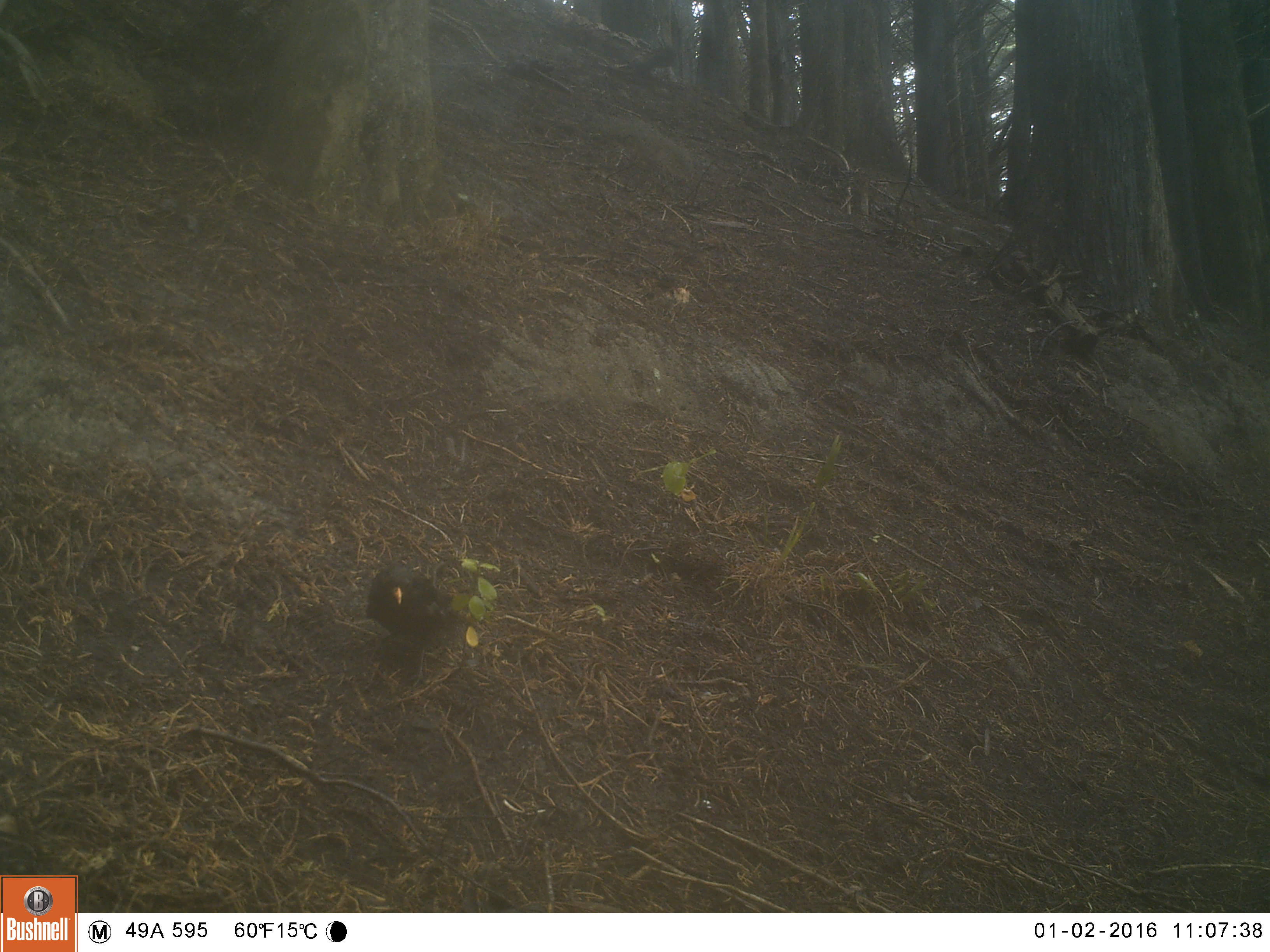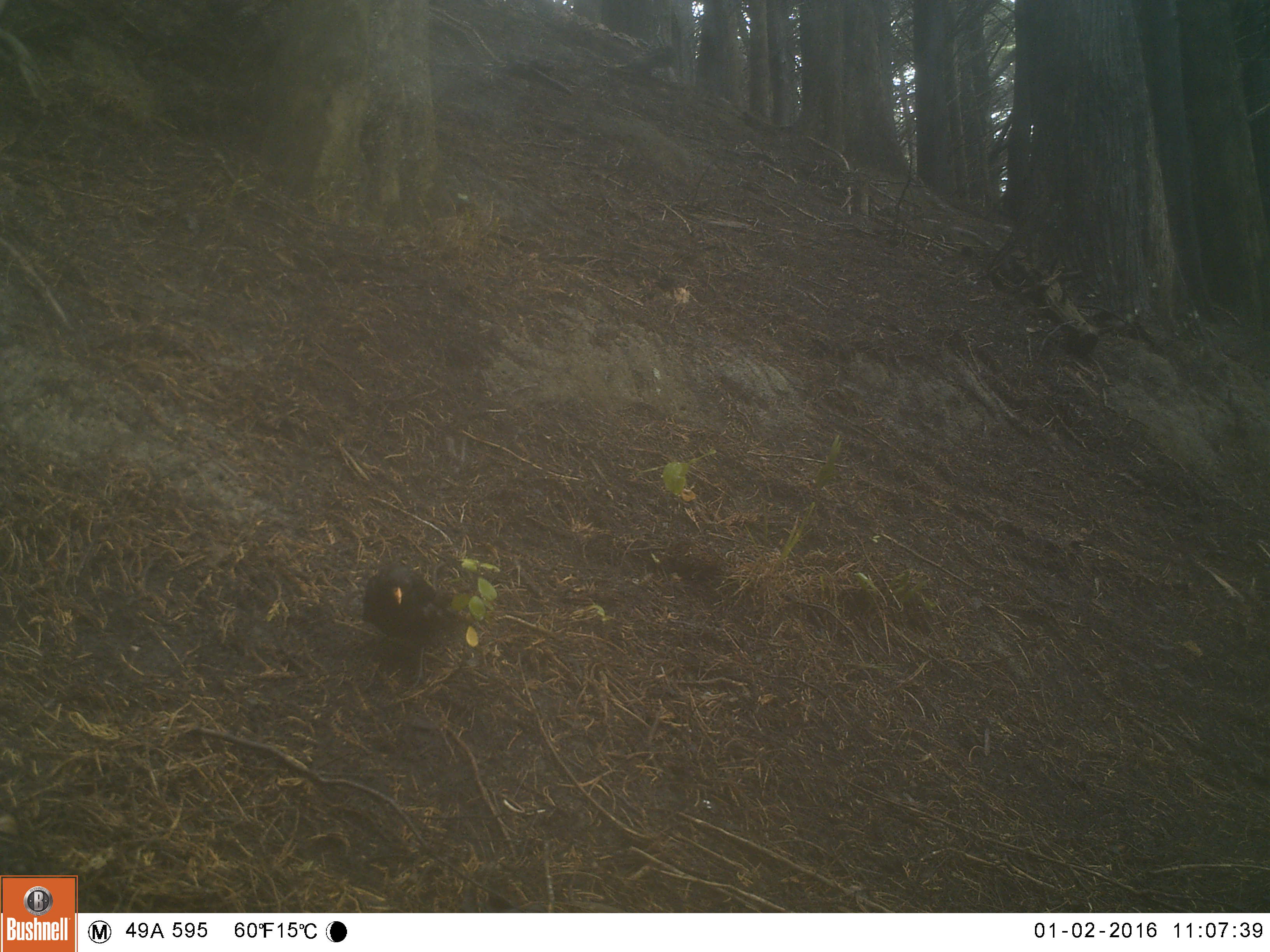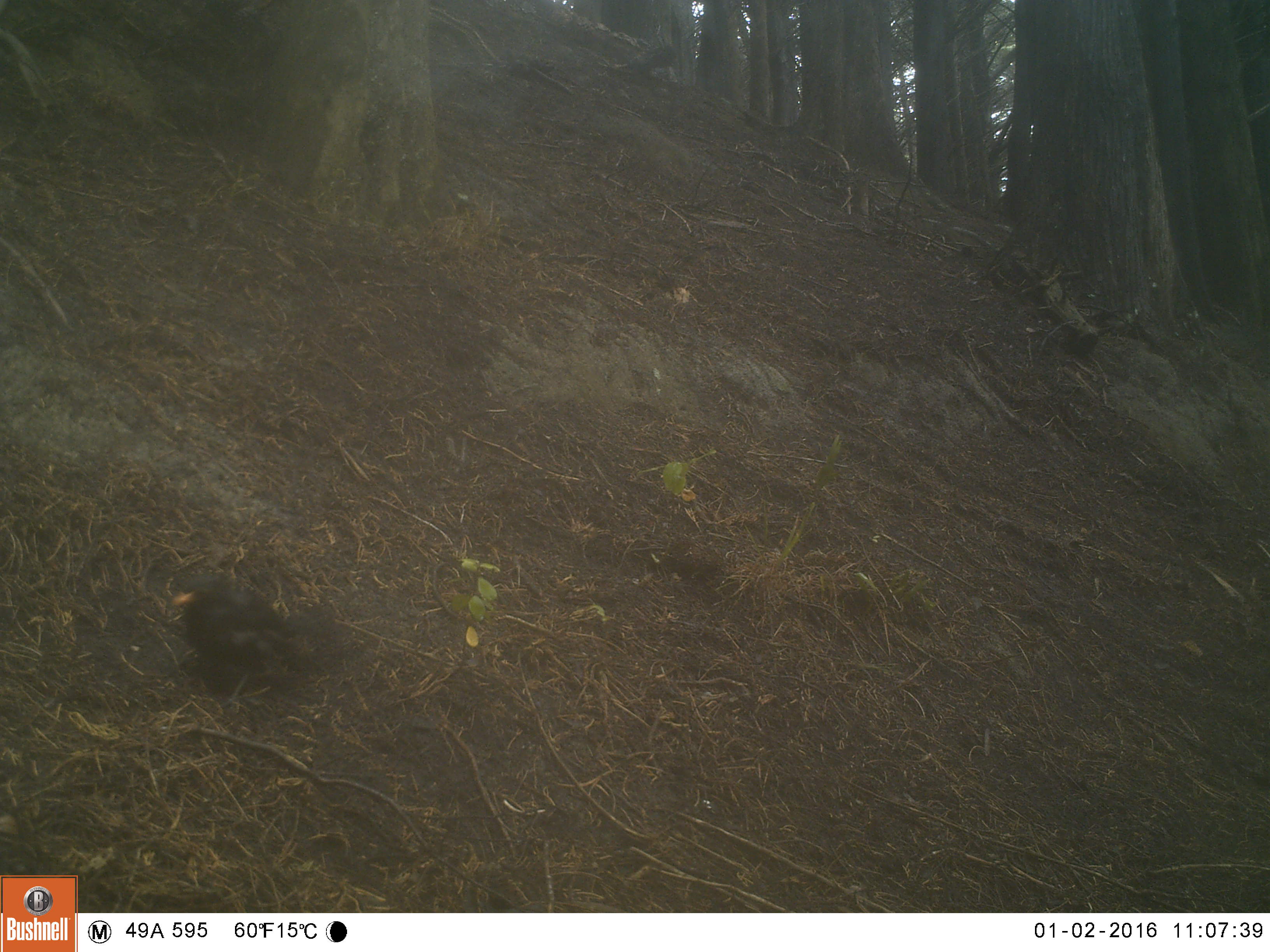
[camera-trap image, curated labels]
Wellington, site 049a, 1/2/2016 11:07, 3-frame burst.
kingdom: Animalia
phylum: Chordata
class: Aves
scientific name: Aves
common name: bird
Bird (Aves).